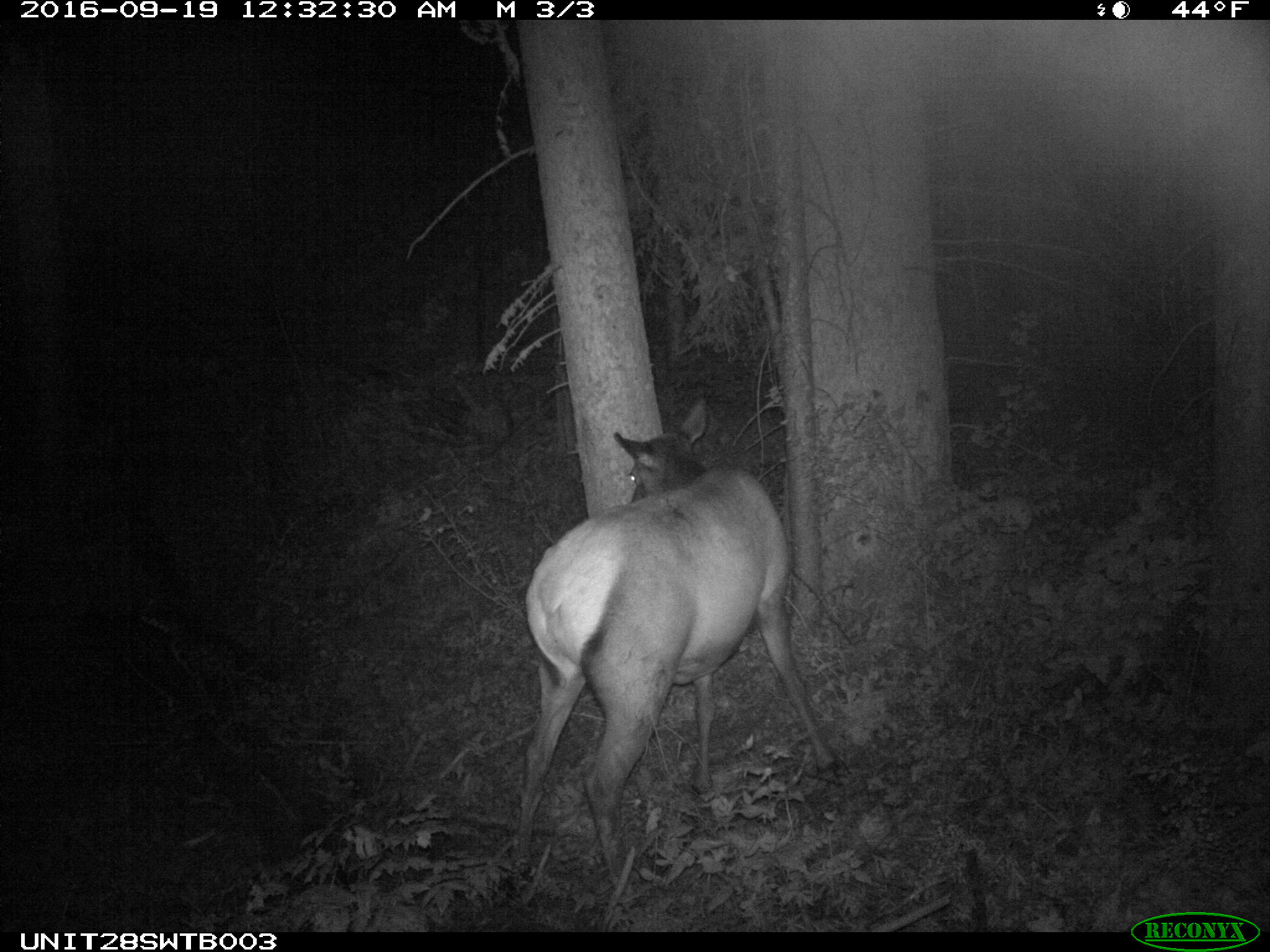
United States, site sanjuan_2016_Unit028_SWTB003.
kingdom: Animalia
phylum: Chordata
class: Mammalia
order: Artiodactyla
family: Cervidae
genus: Cervus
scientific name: Cervus elaphus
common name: red deer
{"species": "Cervus elaphus (red deer)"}